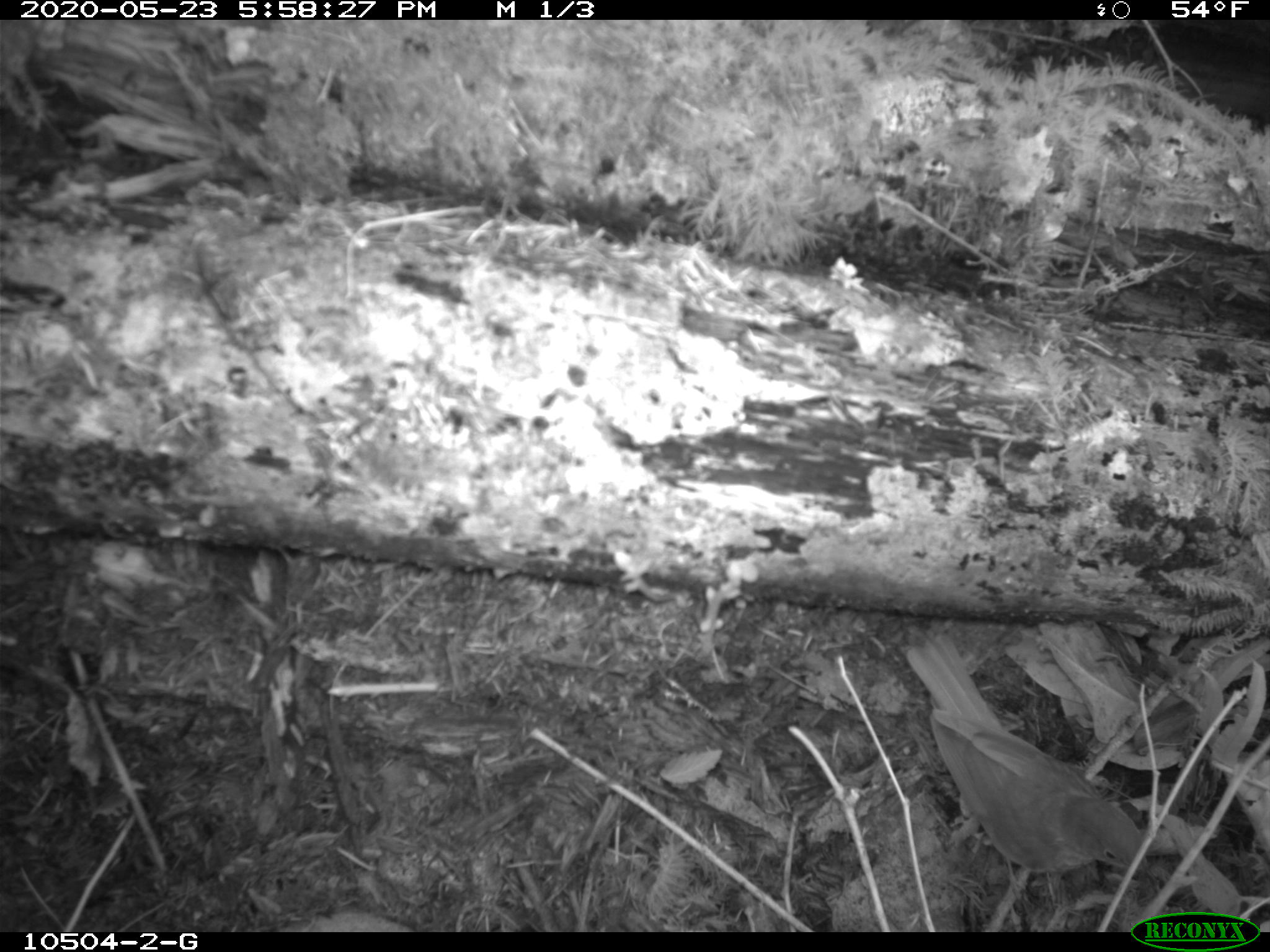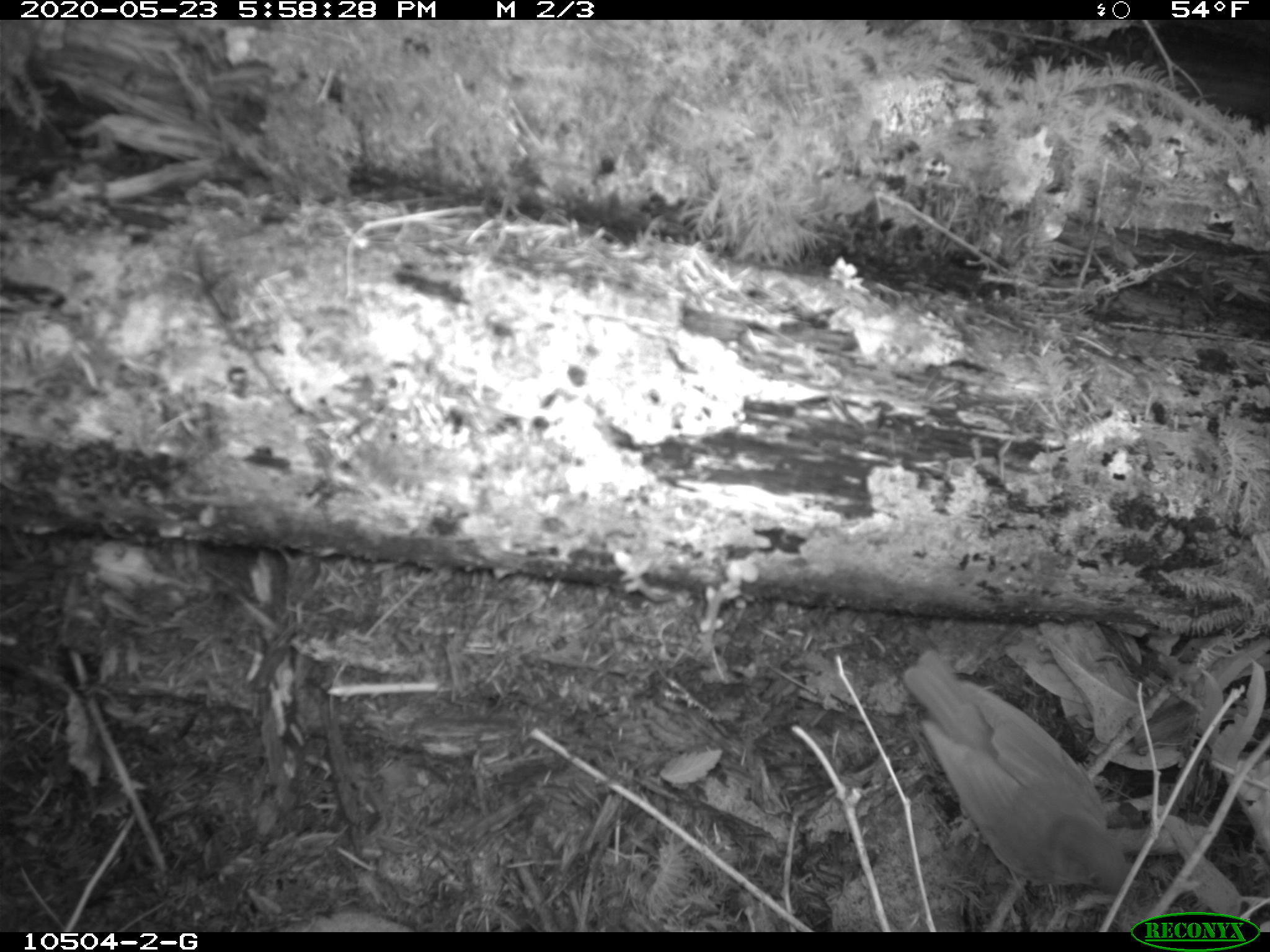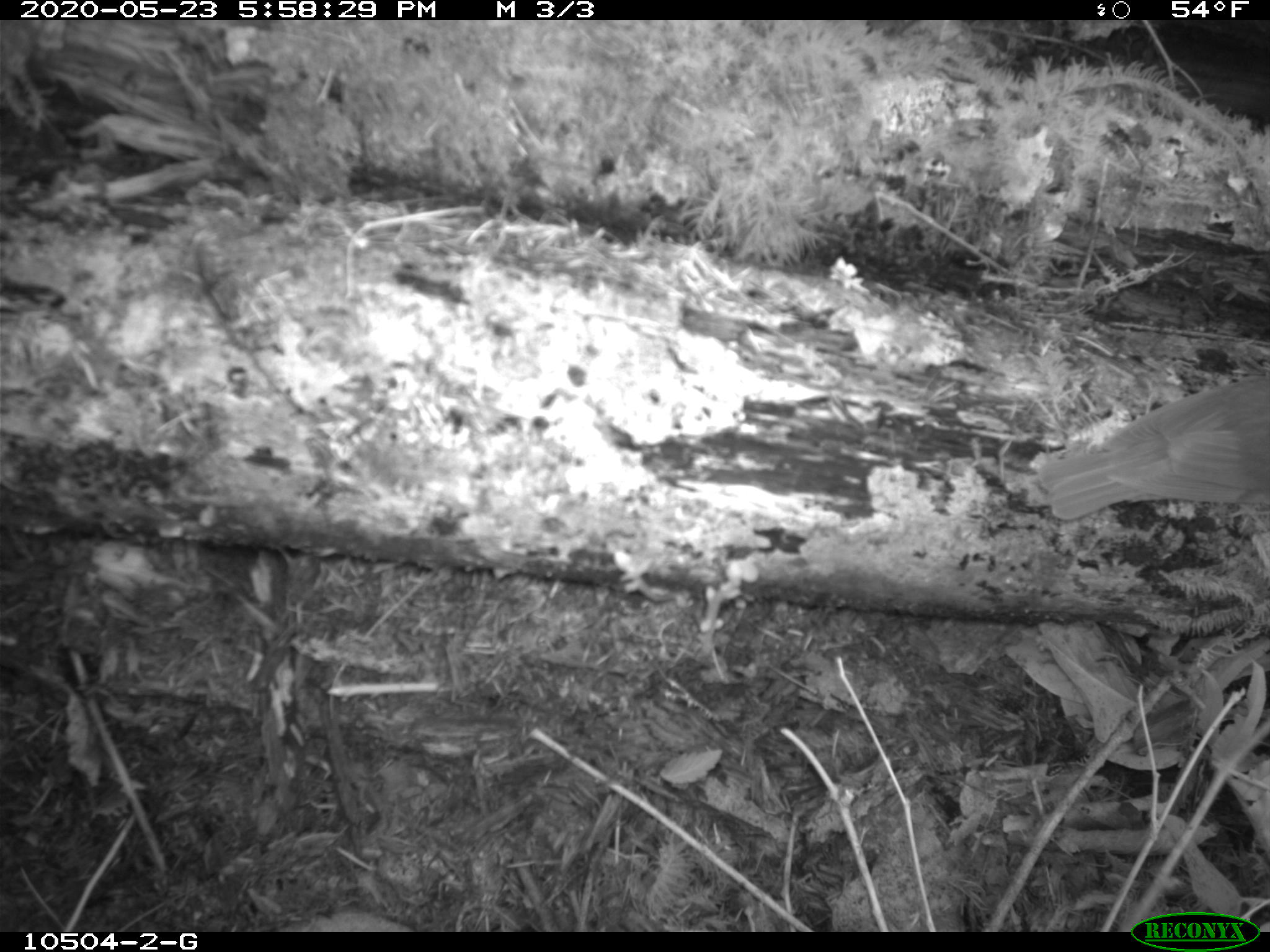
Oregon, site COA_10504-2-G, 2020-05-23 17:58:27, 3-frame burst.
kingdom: Animalia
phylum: Chordata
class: Aves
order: Passeriformes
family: Turdidae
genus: Catharus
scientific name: Catharus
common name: brown thrushes and nightingale-thrushes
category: catharus species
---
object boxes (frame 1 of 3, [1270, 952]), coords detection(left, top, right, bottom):
catharus species: detection(909, 631, 1151, 880)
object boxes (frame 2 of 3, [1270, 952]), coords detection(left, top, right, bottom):
catharus species: detection(913, 655, 1136, 903)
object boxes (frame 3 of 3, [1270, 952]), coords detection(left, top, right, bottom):
catharus species: detection(1036, 374, 1265, 516)